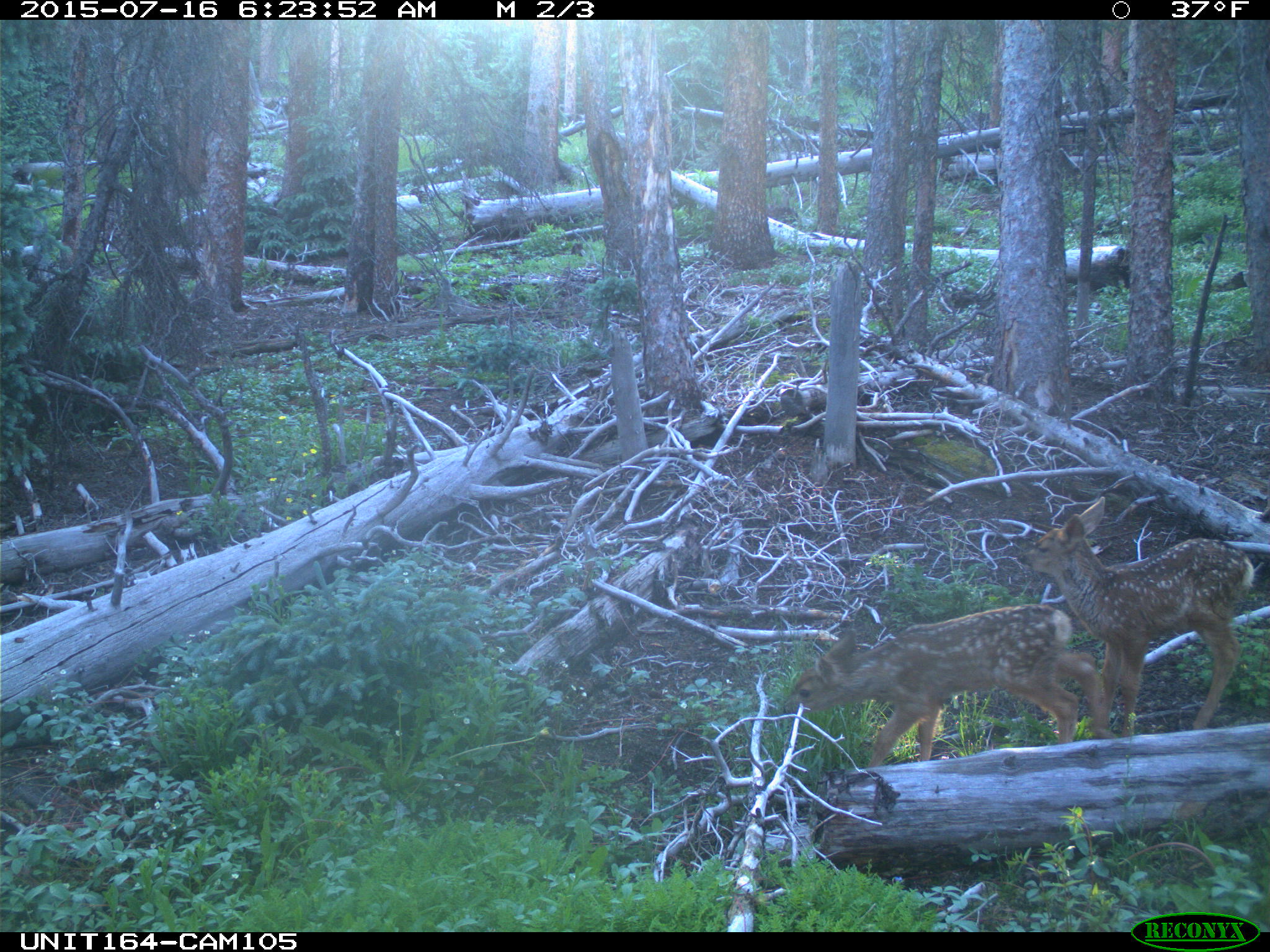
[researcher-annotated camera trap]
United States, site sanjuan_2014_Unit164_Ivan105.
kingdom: Animalia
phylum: Chordata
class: Mammalia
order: Artiodactyla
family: Cervidae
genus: Odocoileus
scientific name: Odocoileus hemionus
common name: mule deer